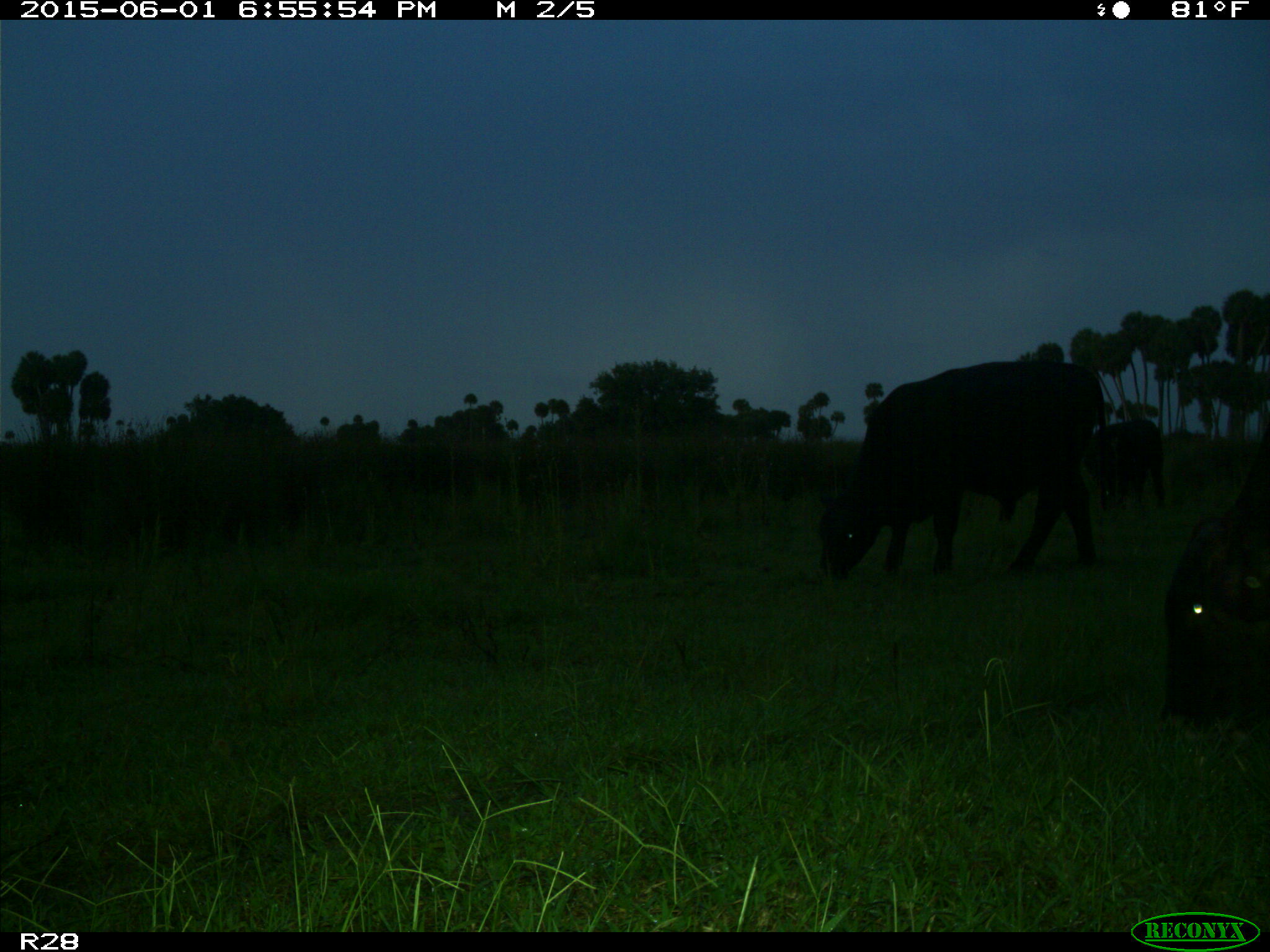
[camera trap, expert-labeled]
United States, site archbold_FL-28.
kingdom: Animalia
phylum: Chordata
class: Mammalia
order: Artiodactyla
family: Bovidae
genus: Bos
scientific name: Bos taurus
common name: domestic cow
Bos taurus (domestic cow).